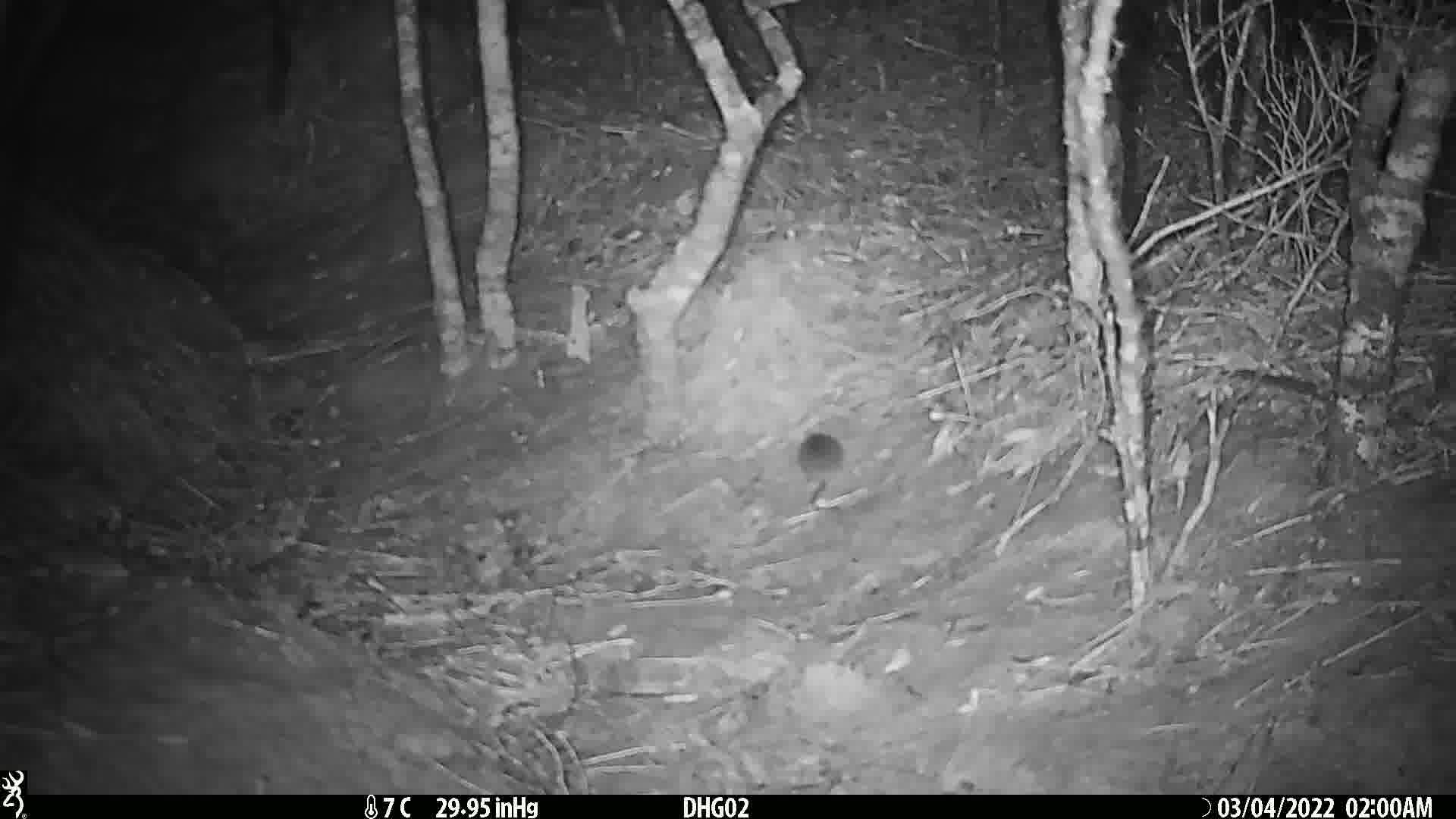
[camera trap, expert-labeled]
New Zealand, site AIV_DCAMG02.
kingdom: Animalia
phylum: Chordata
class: Mammalia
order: Rodentia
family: Muridae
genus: Mus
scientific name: Mus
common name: mouse